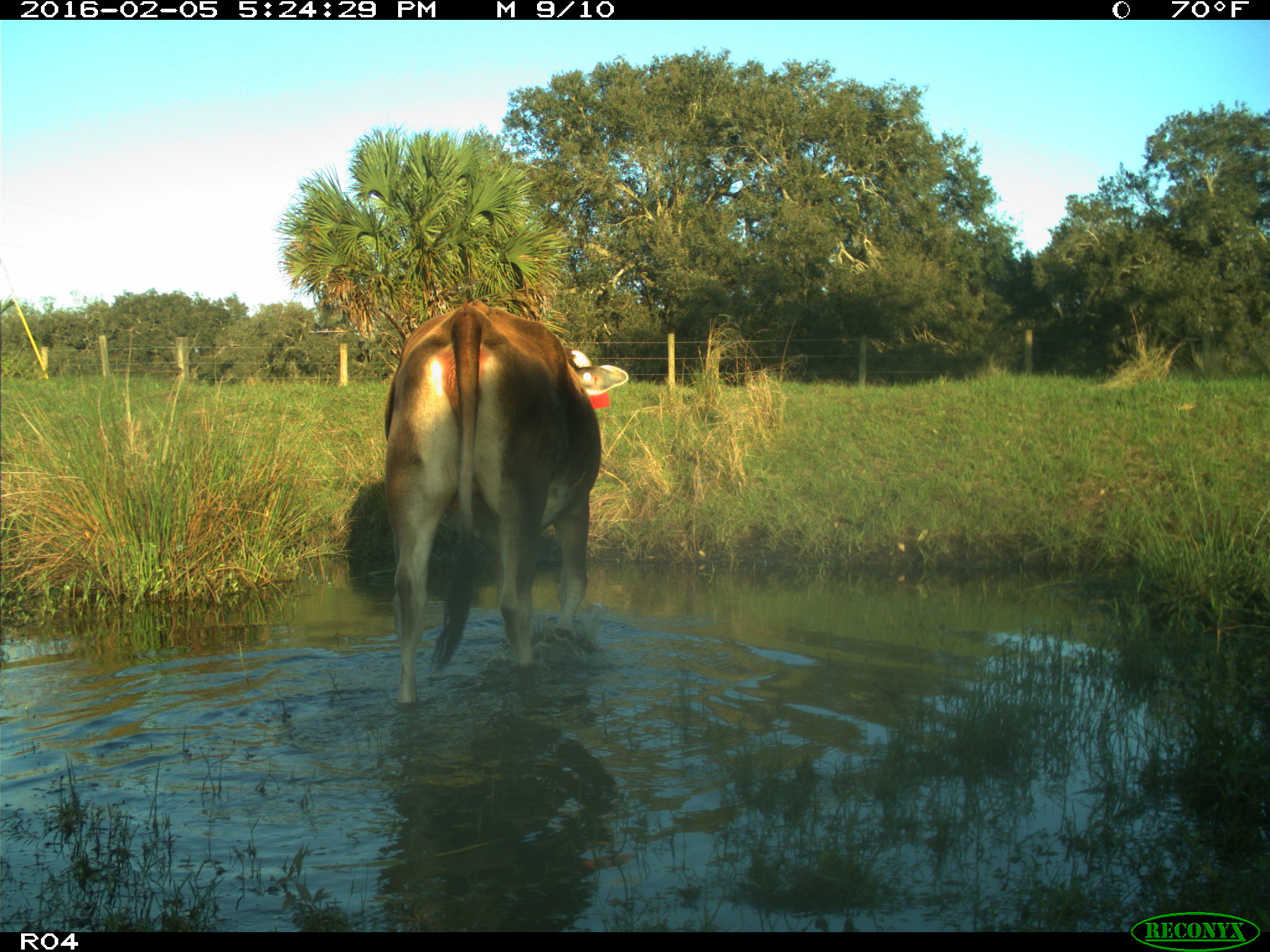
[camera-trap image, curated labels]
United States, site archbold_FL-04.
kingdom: Animalia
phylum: Chordata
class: Mammalia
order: Artiodactyla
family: Bovidae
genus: Bos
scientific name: Bos taurus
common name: domestic cow